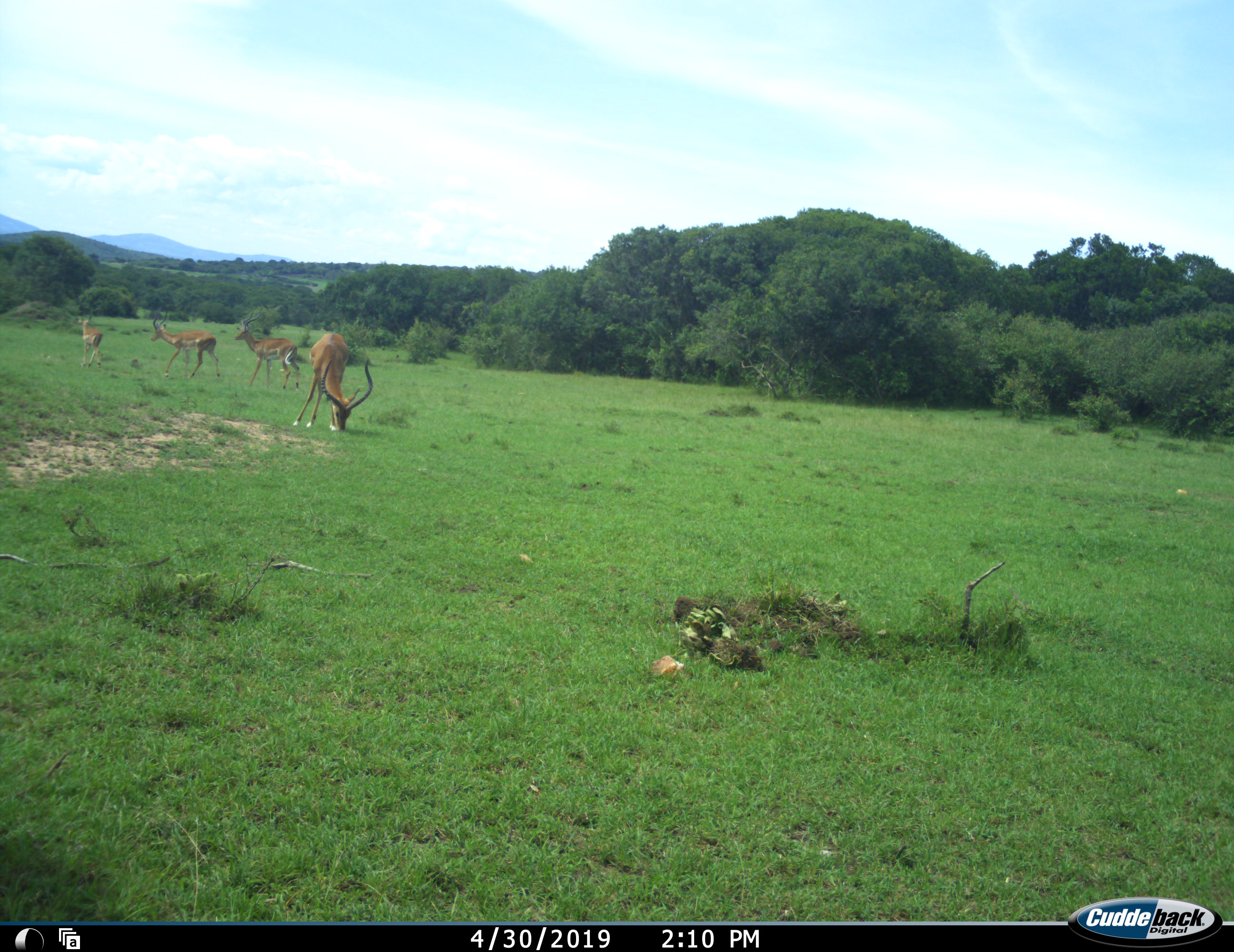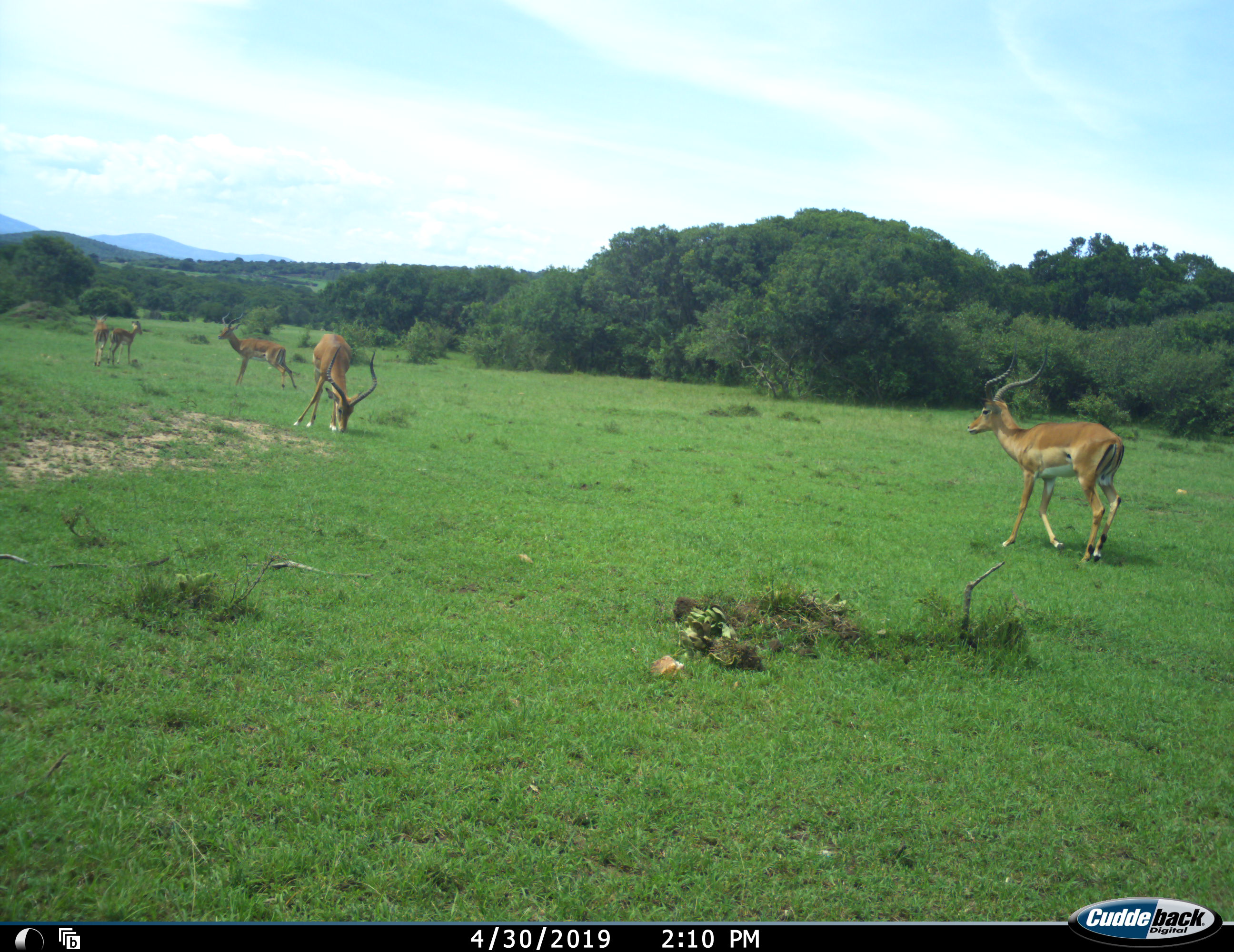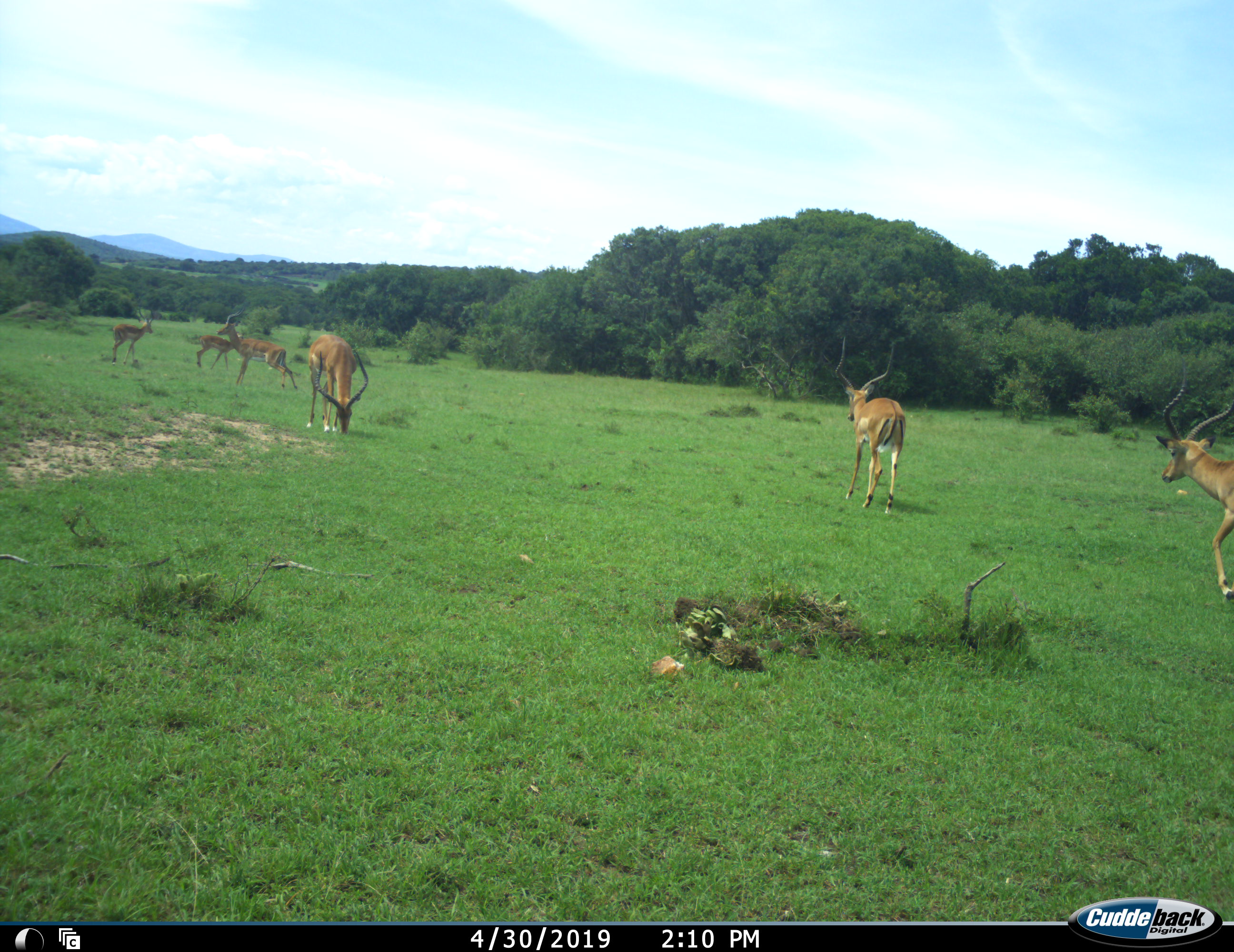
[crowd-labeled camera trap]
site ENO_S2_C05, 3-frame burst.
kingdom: Animalia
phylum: Chordata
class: Mammalia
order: Artiodactyla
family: Bovidae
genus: Aepyceros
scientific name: Aepyceros melampus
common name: impala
Impala (Aepyceros melampus), count 6. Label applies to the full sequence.